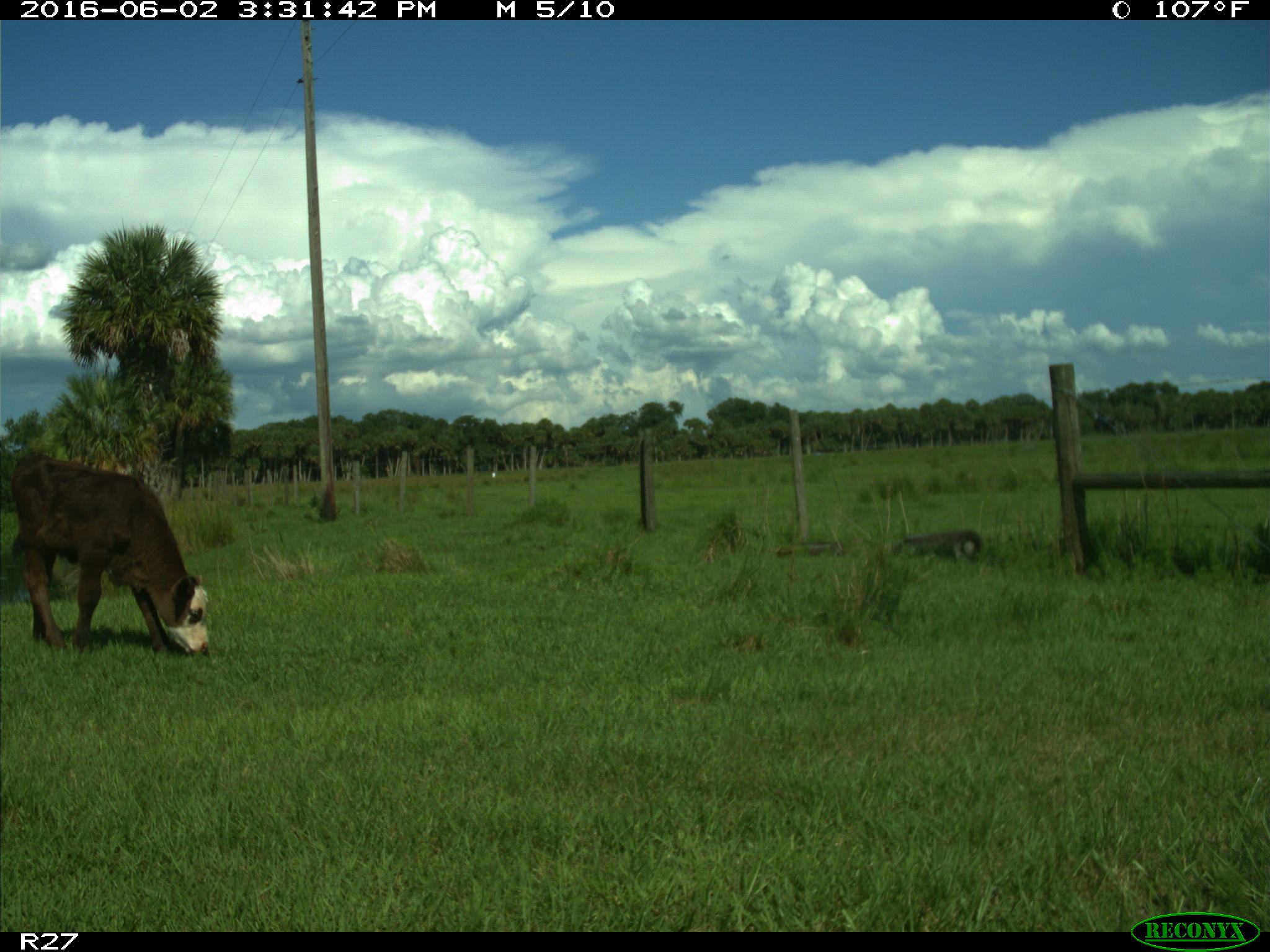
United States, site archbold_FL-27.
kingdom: Animalia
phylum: Chordata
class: Mammalia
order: Artiodactyla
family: Bovidae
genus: Bos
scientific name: Bos taurus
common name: domestic cow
Bos taurus (domestic cow).